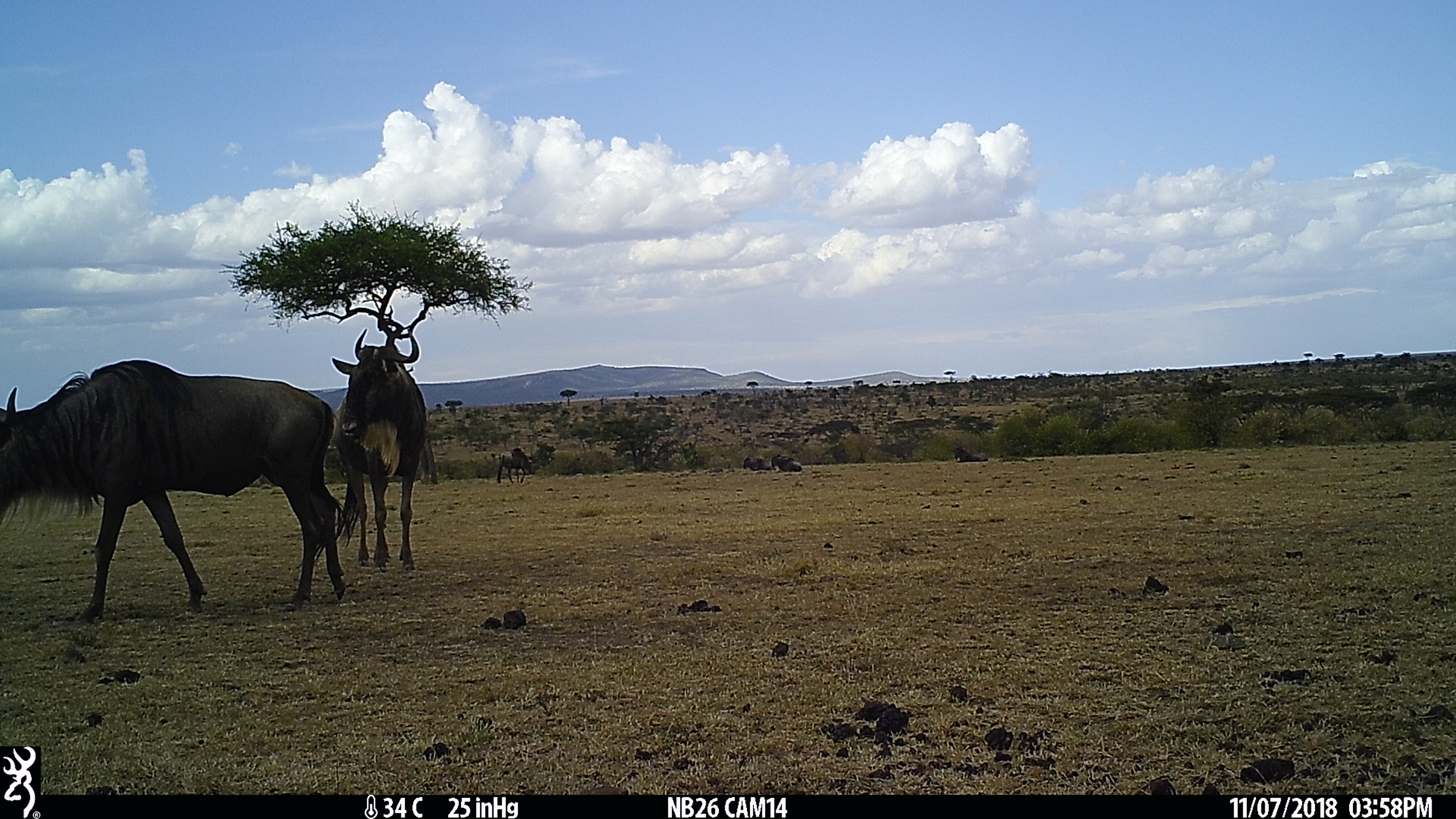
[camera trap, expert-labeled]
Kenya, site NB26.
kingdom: Animalia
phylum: Chordata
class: Mammalia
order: Artiodactyla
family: Bovidae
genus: Connochaetes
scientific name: Connochaetes taurinus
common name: blue wildebeest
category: wildebeest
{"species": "wildebeest (blue wildebeest) (Connochaetes taurinus)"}